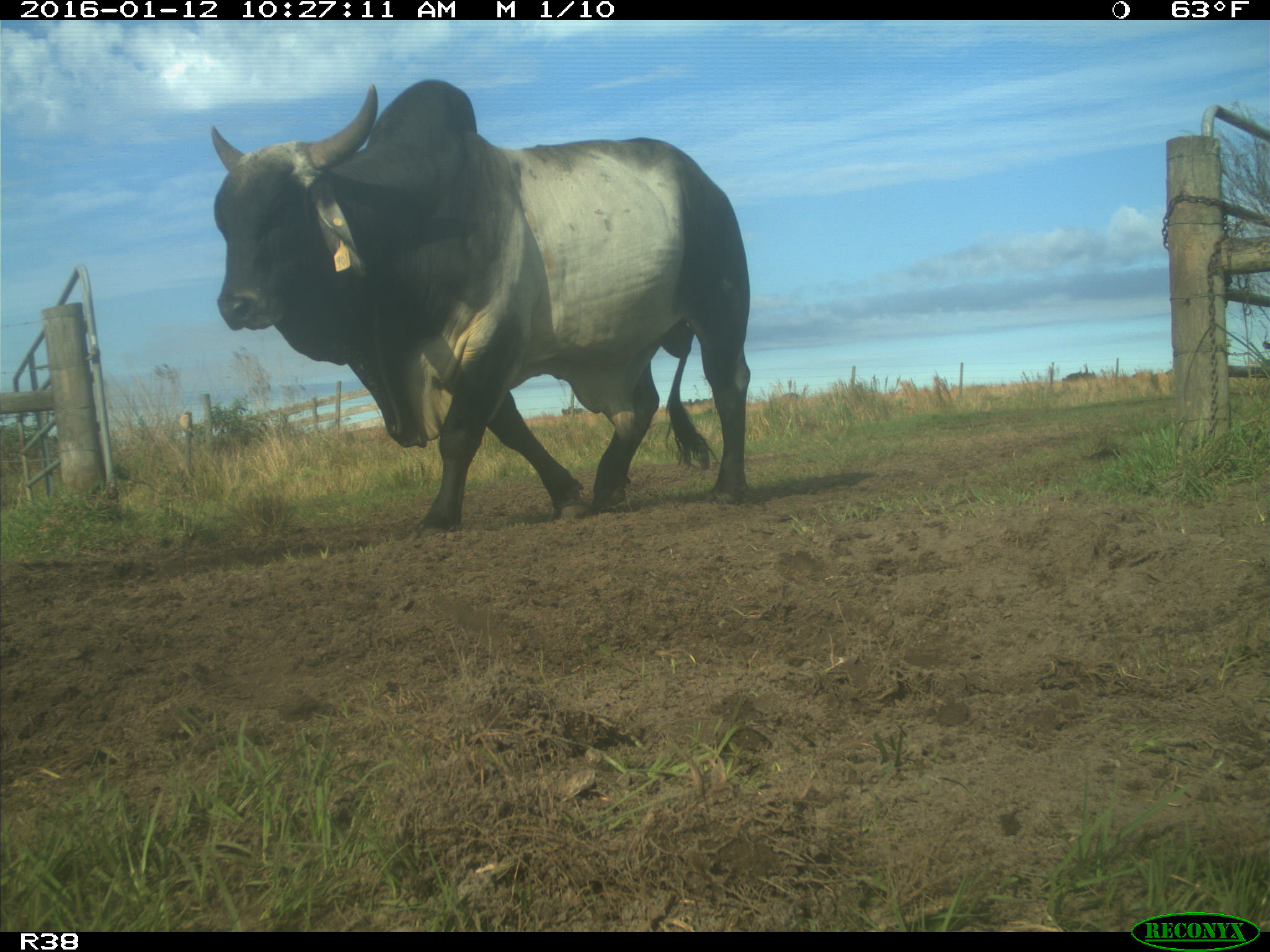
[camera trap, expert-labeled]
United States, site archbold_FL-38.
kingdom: Animalia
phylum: Chordata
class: Mammalia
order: Artiodactyla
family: Bovidae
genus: Bos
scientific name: Bos taurus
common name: domestic cow